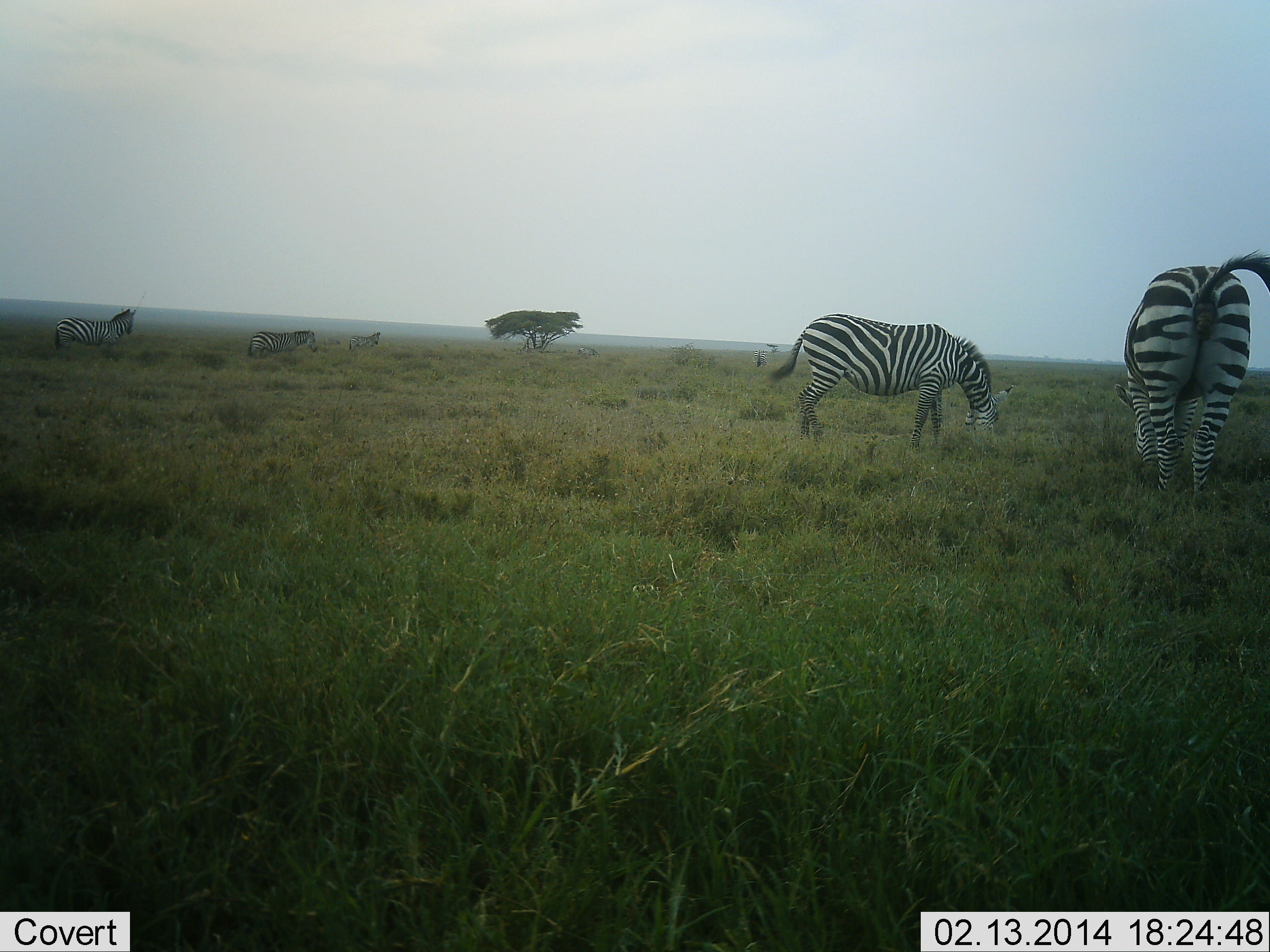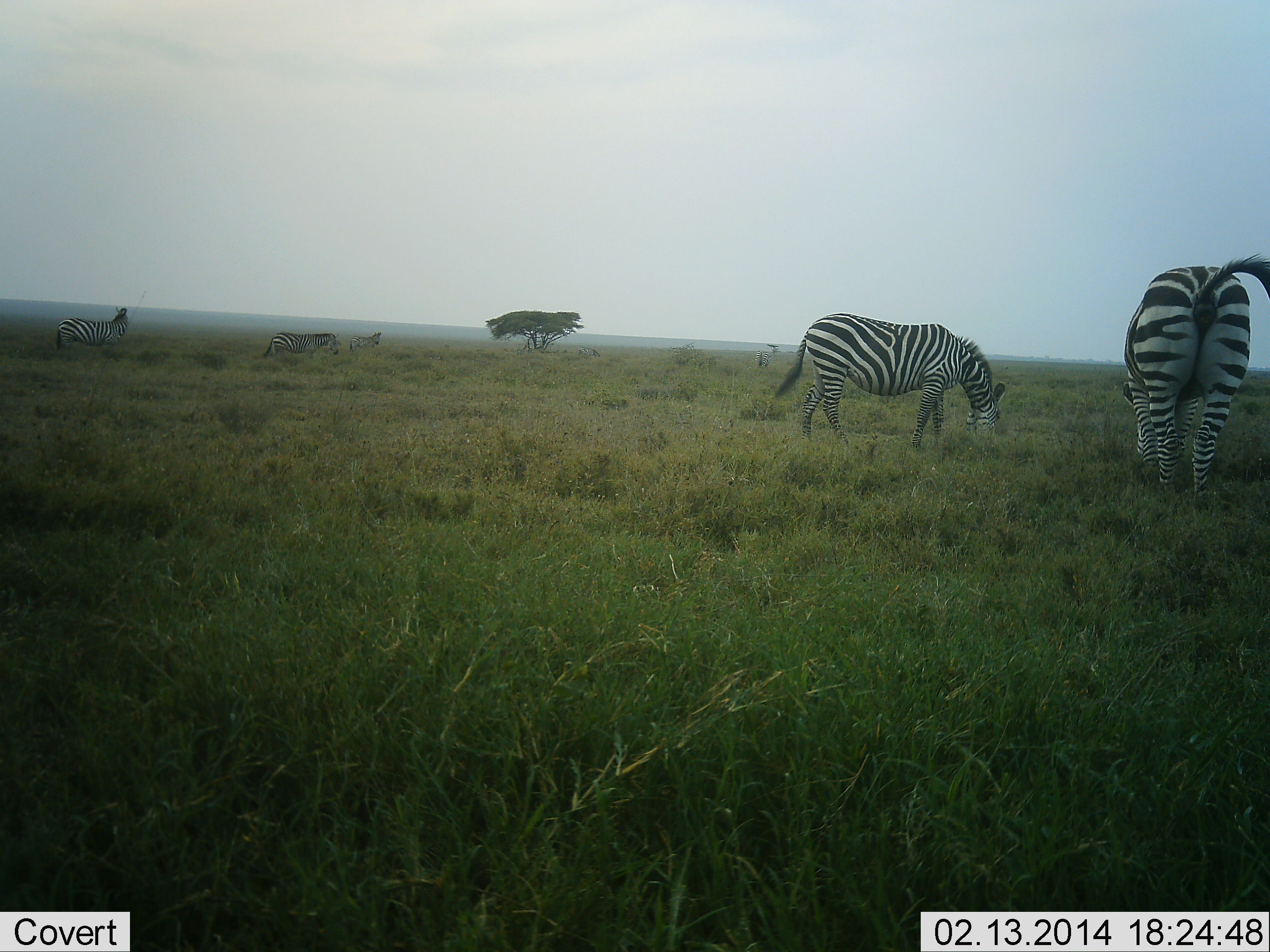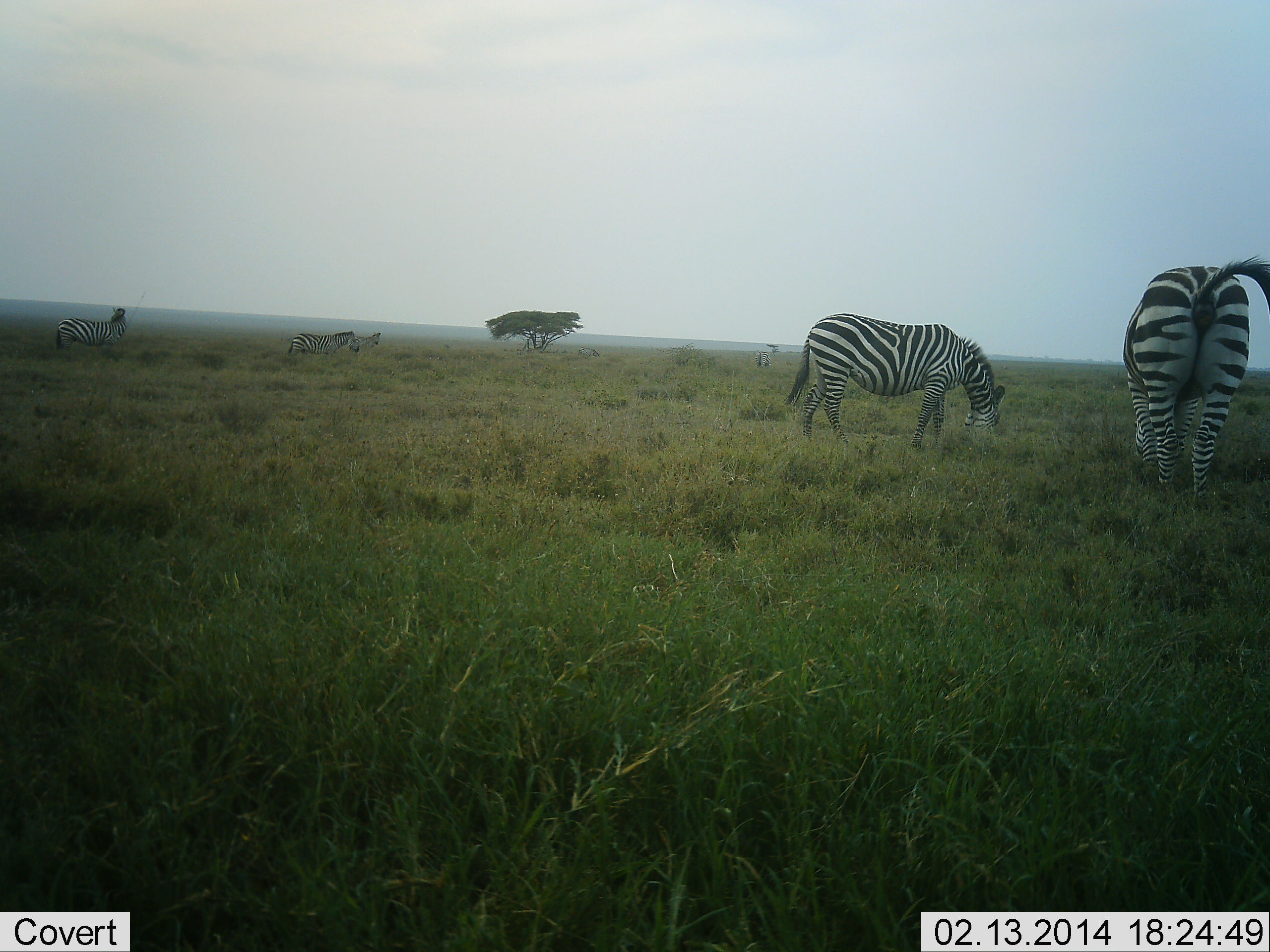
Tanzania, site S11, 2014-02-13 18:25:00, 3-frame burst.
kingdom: Animalia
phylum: Chordata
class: Mammalia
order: Perissodactyla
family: Equidae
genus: Equus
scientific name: Equus quagga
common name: plains zebra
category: zebra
Zebra (plains zebra) (Equus quagga), count 5. Behavior (volunteer vote fractions): standing 30%, resting 0%, moving 60%, interacting 0%. Young present (vote fraction): 0%. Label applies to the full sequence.